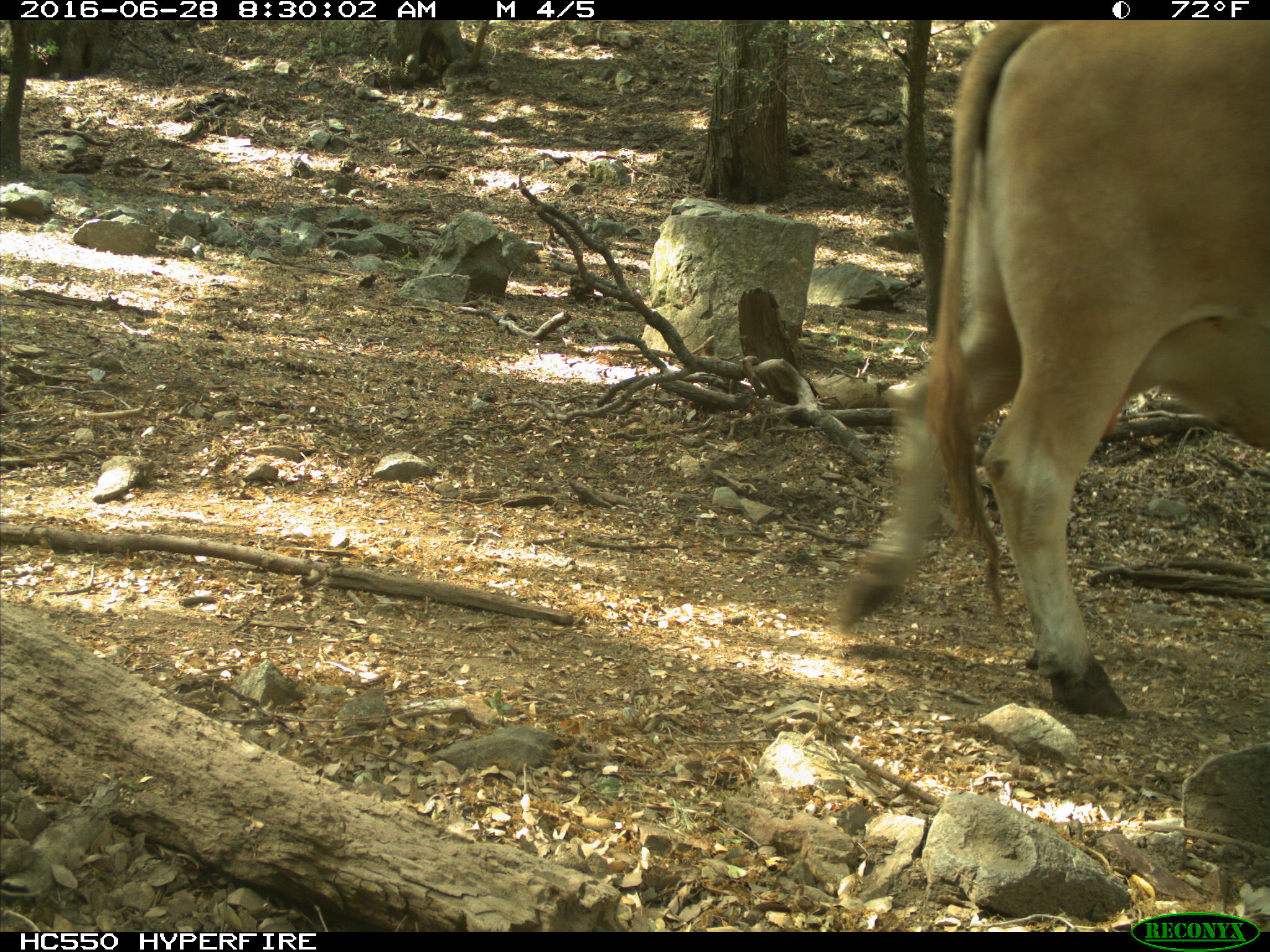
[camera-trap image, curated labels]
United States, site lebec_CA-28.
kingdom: Animalia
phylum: Chordata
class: Mammalia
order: Artiodactyla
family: Bovidae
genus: Bos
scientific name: Bos taurus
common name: domestic cow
Bos taurus (domestic cow).